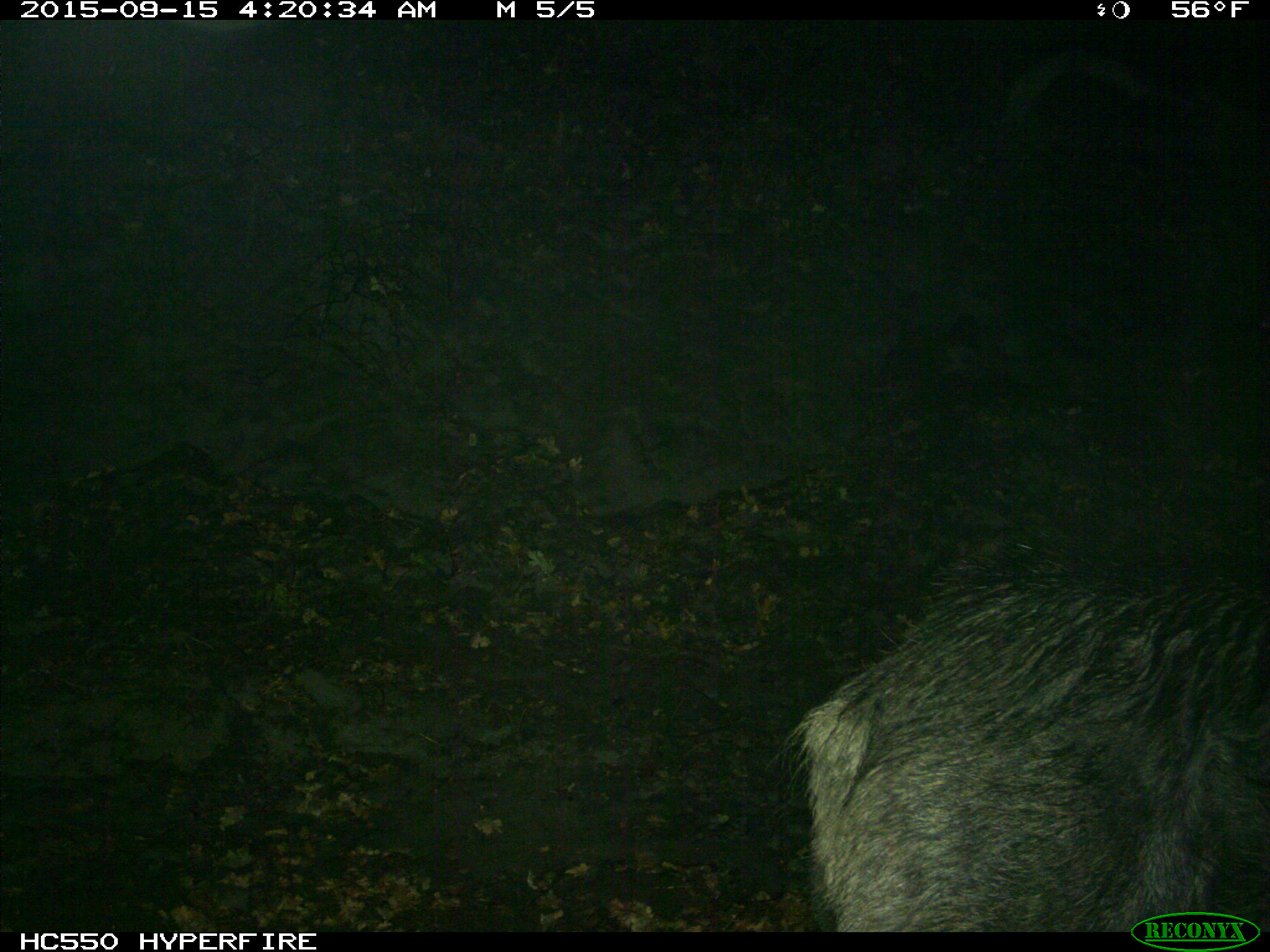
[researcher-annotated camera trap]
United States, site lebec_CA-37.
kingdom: Animalia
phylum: Chordata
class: Mammalia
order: Artiodactyla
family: Suidae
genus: Sus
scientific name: Sus scrofa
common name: wild boar